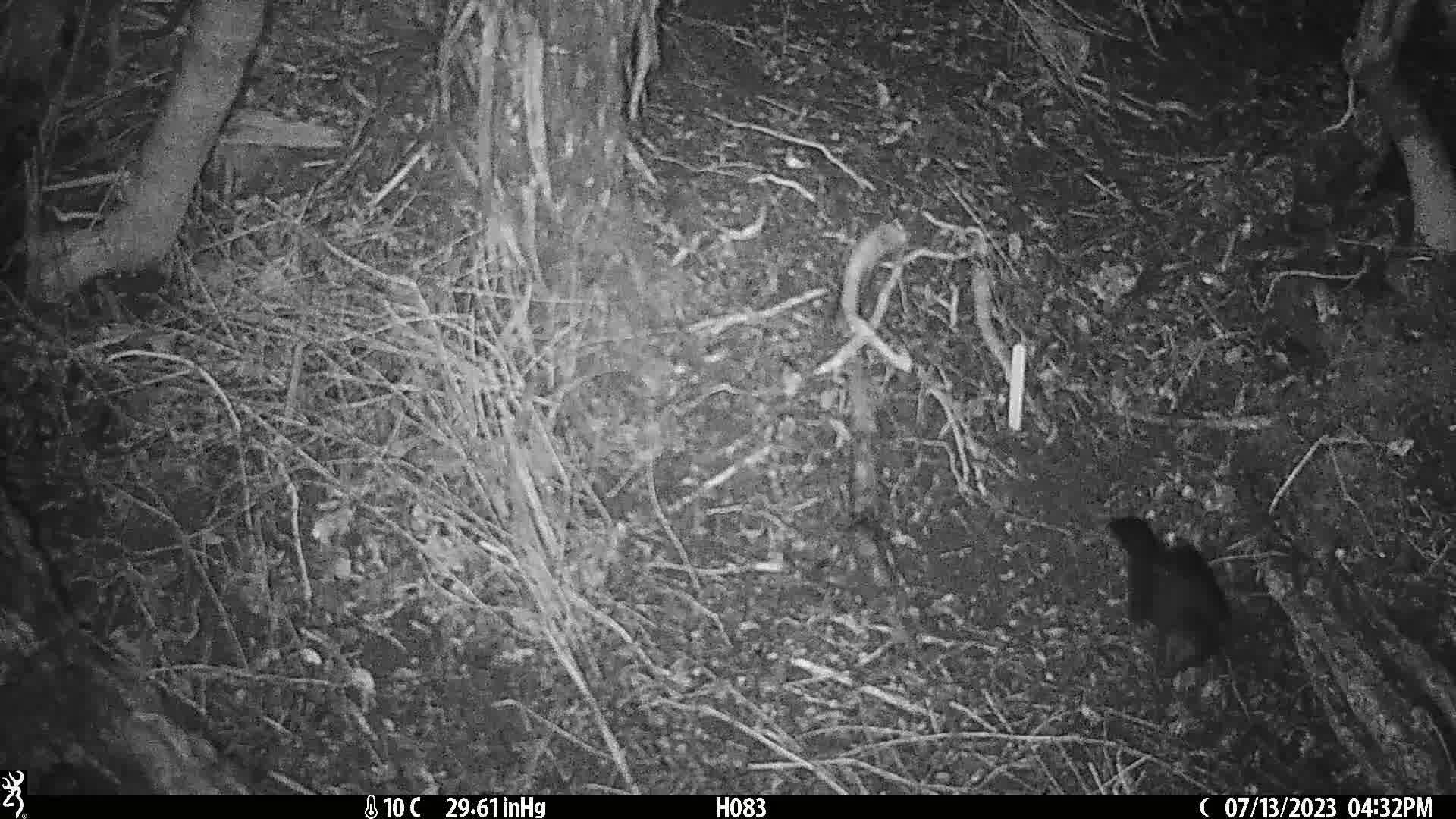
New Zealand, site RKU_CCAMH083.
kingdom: Animalia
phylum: Chordata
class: Aves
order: Passeriformes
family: Turdidae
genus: Turdus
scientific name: Turdus merula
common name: eurasian blackbird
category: blackbird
Blackbird (eurasian blackbird) (Turdus merula).